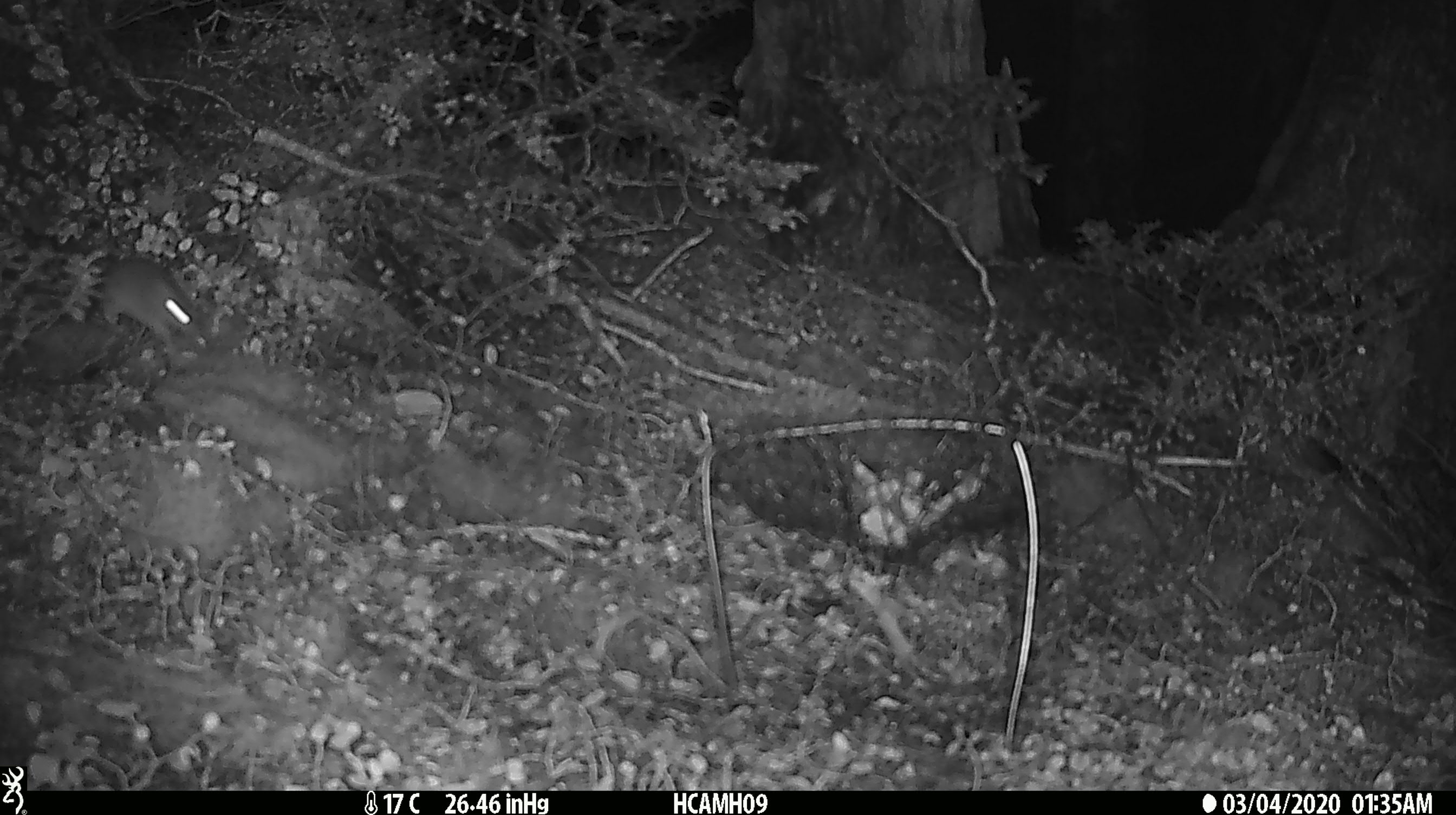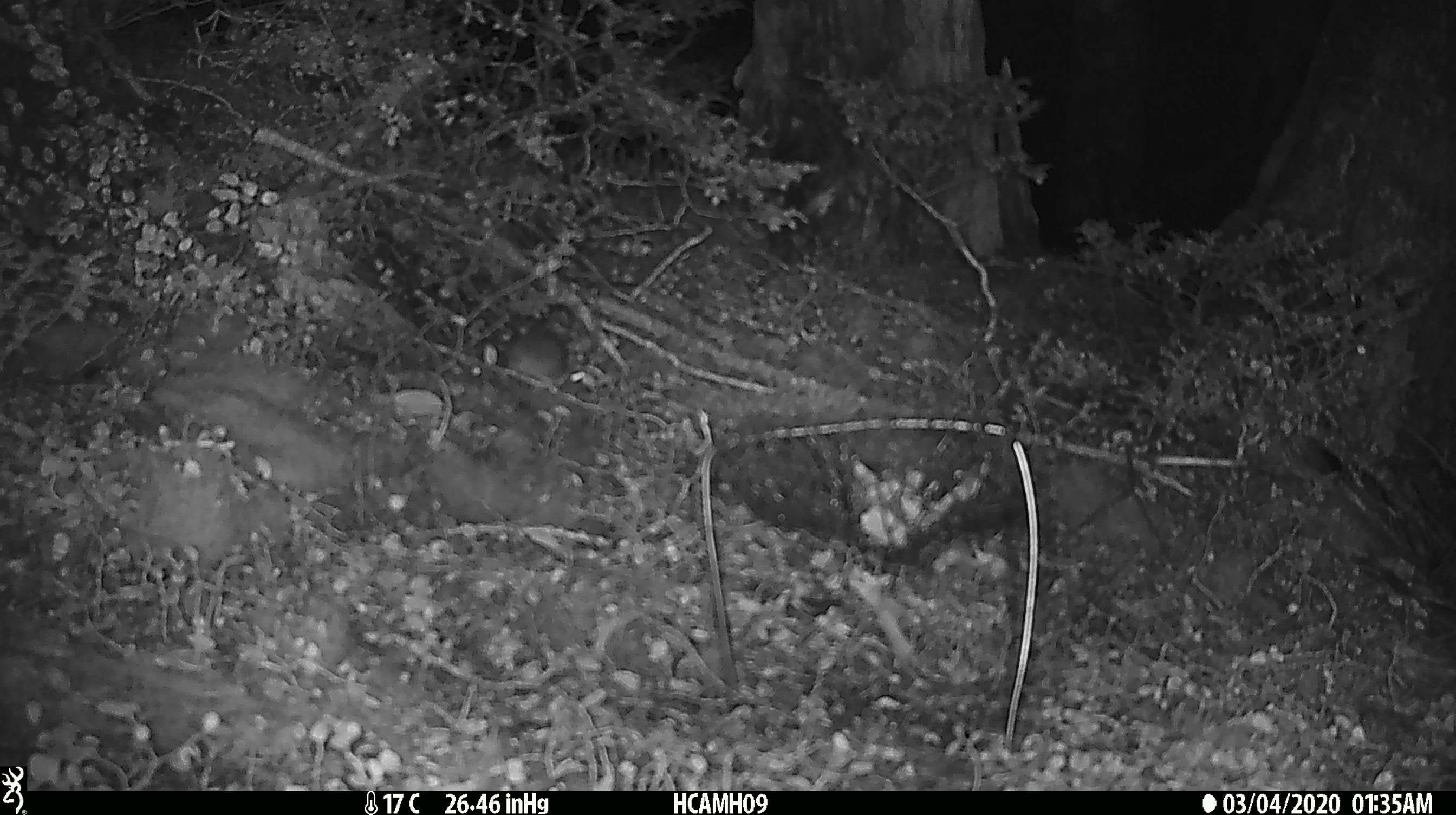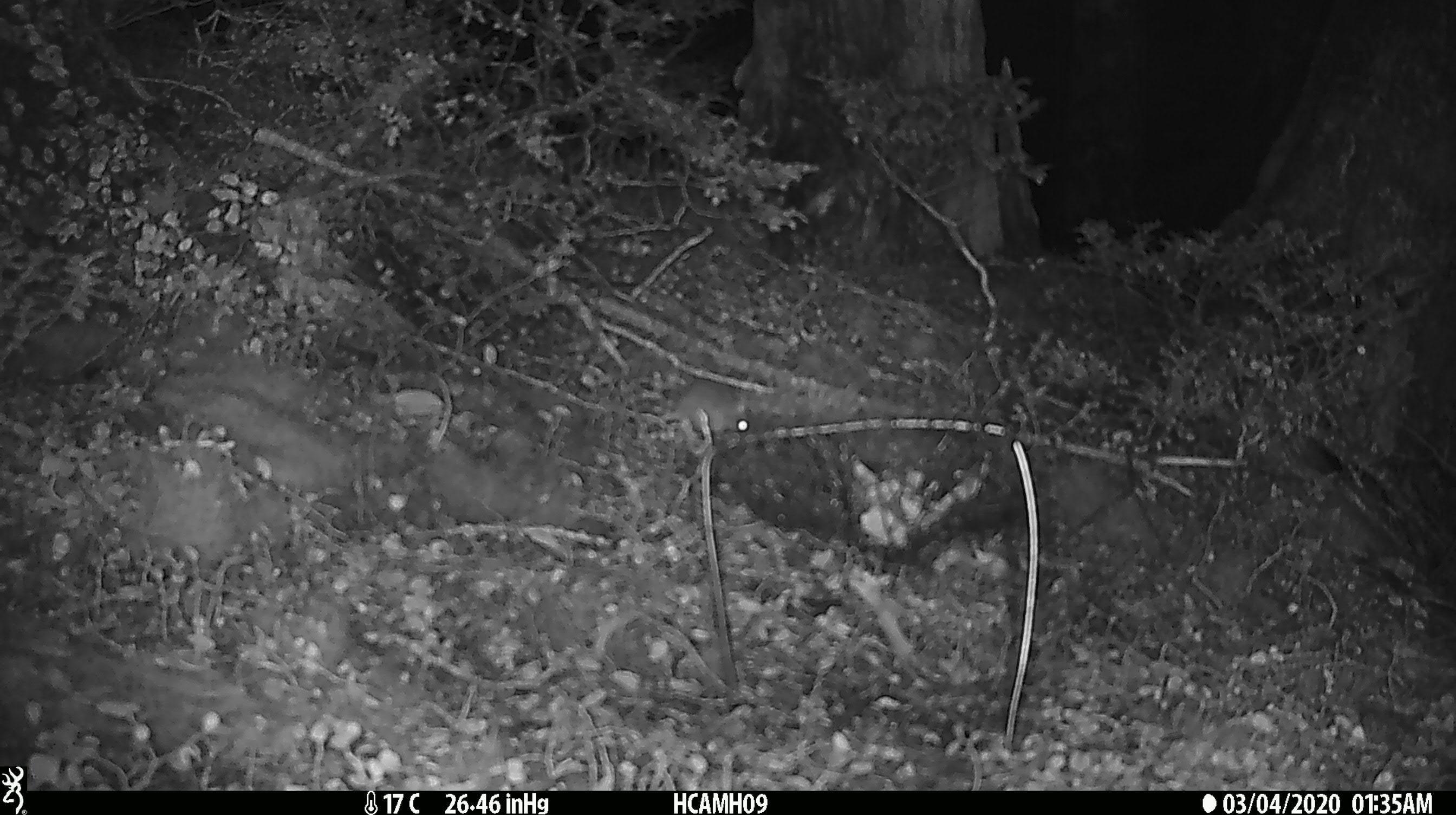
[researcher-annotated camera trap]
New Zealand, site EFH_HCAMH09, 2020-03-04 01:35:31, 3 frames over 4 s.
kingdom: Animalia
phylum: Chordata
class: Mammalia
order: Rodentia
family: Muridae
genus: Mus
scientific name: Mus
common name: mouse